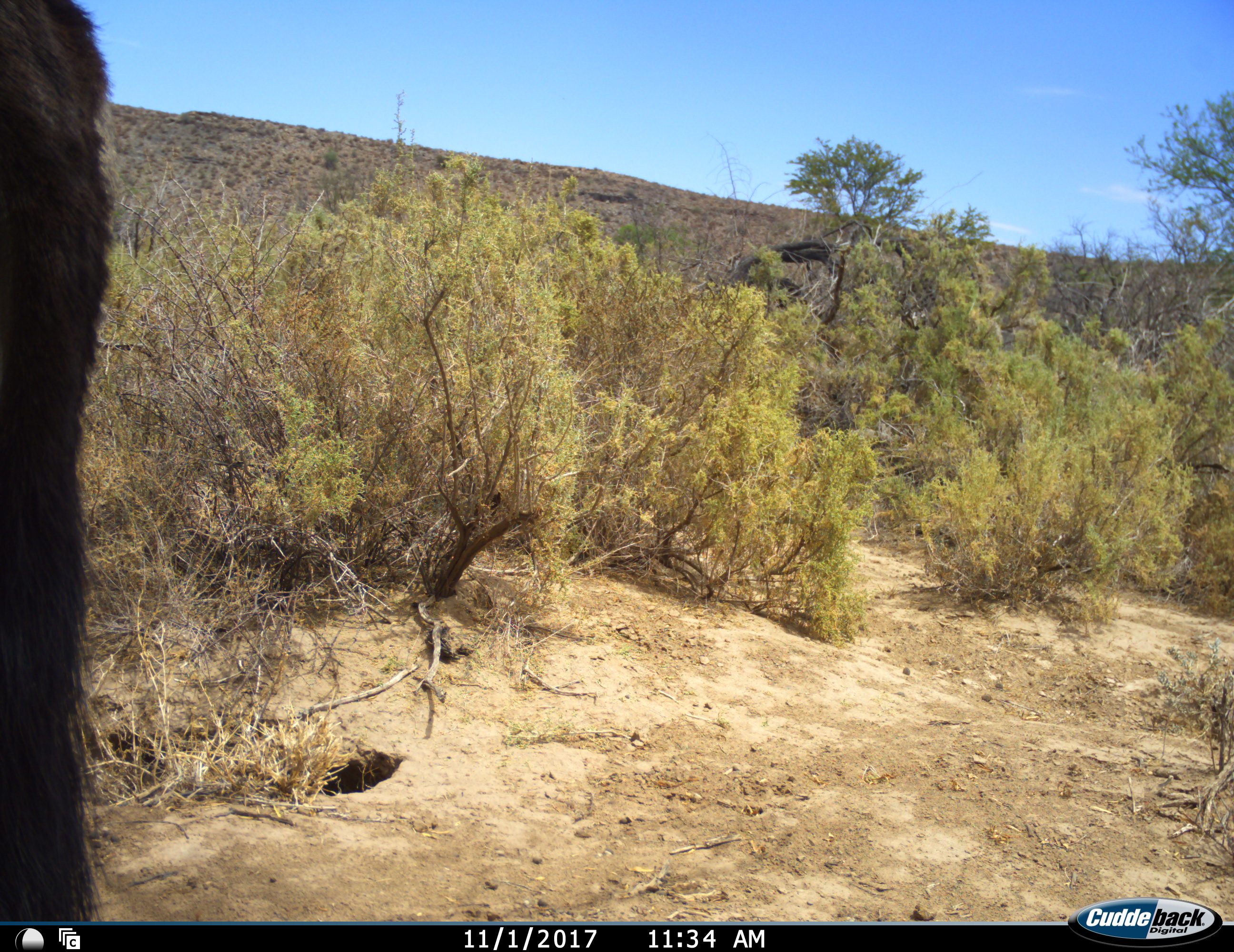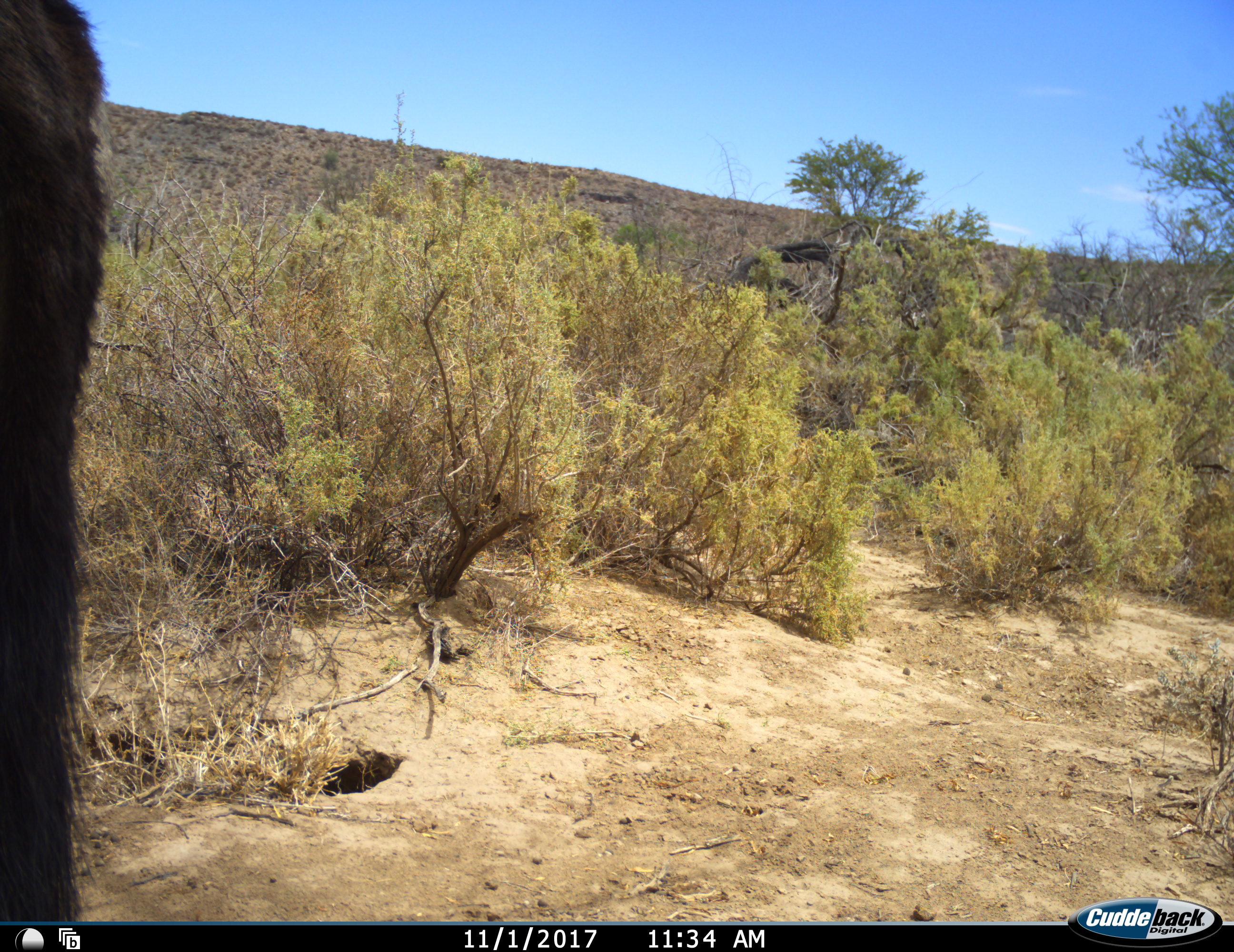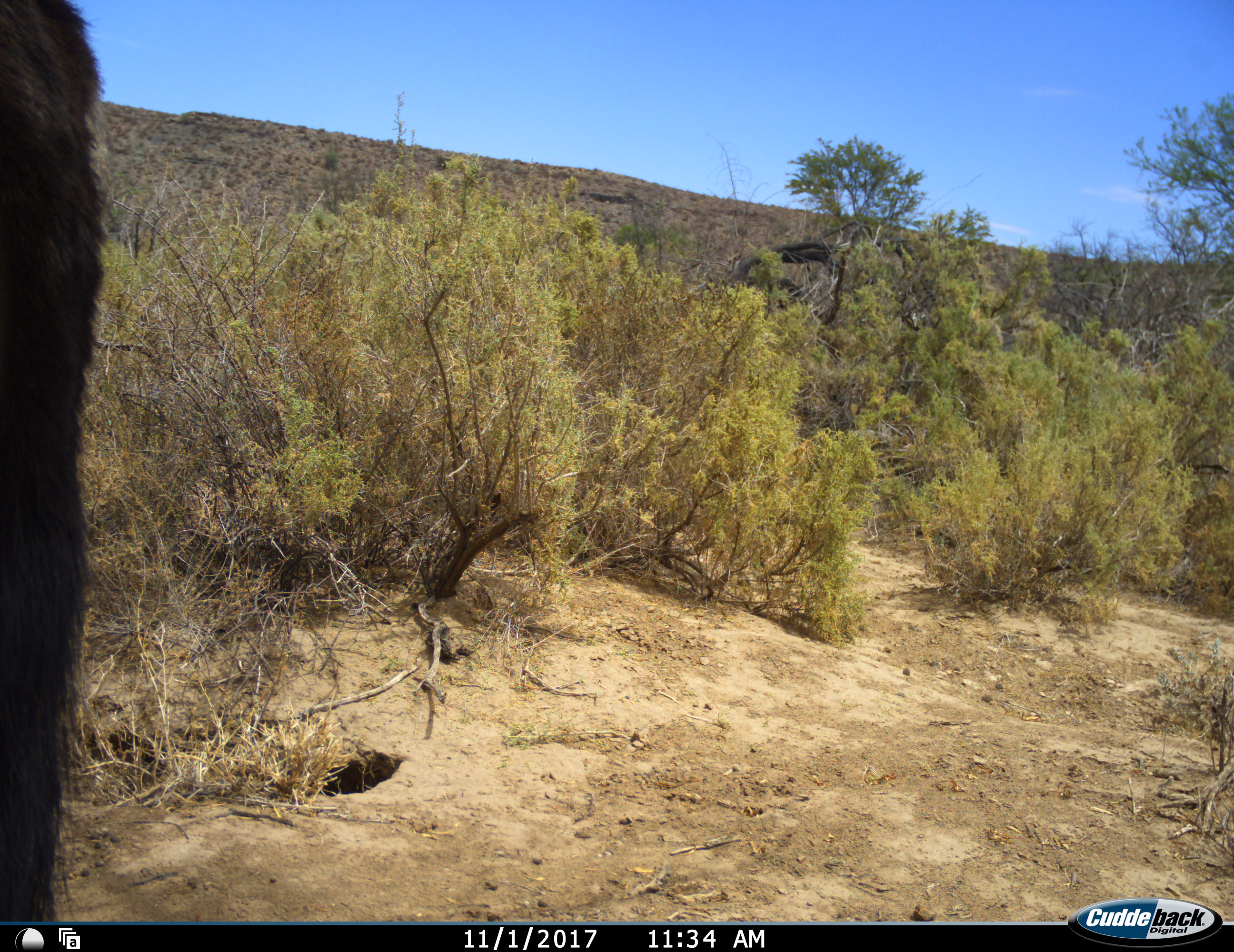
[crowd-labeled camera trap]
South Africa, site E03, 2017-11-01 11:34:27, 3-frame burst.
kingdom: Animalia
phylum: Chordata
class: Mammalia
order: Artiodactyla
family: Bovidae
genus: Oryx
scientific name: Oryx gazella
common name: gemsbok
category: gemsbokoryx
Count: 1.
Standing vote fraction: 100%.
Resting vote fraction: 0%.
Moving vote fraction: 0%.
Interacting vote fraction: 0%.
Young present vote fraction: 0%.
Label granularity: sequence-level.